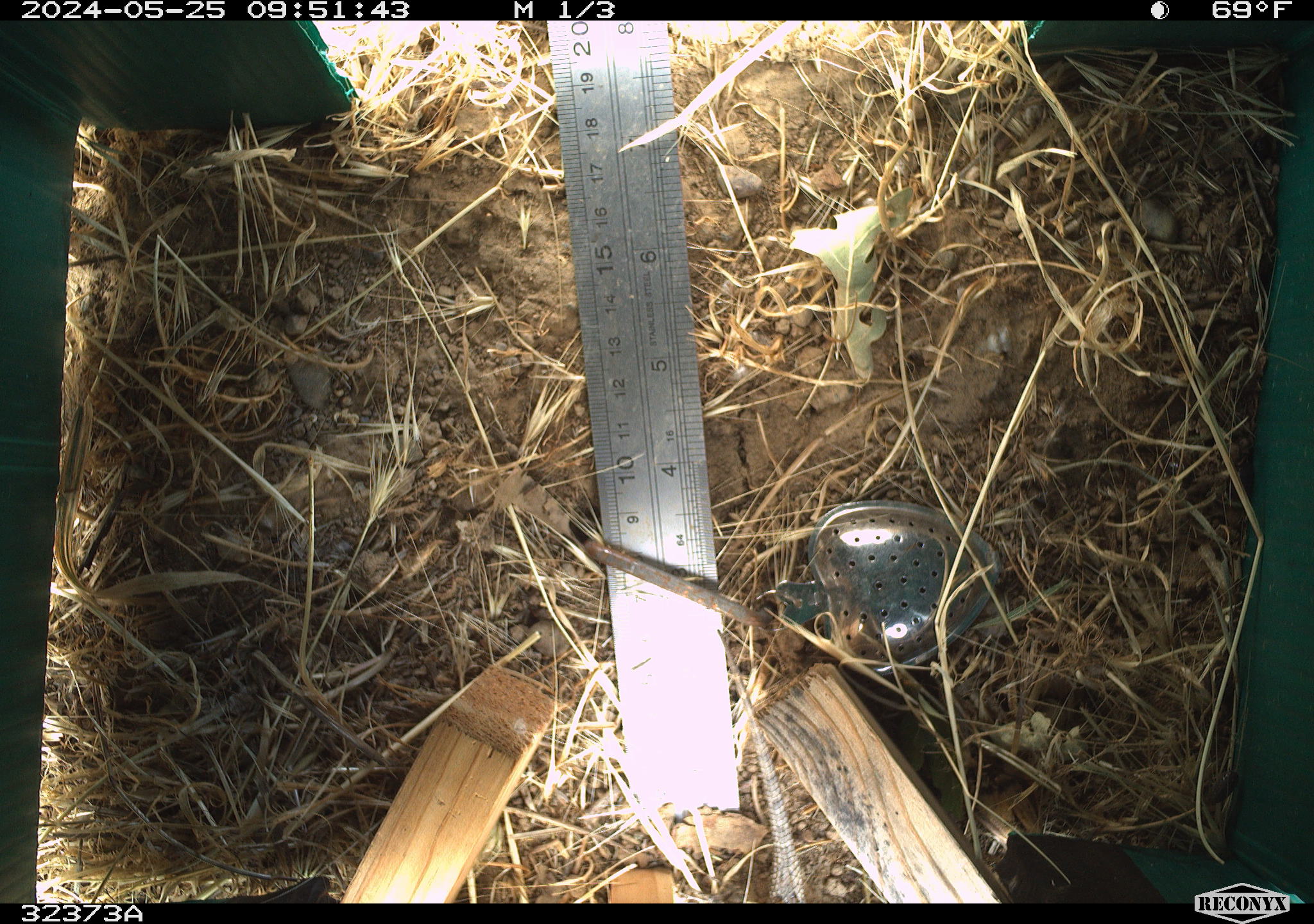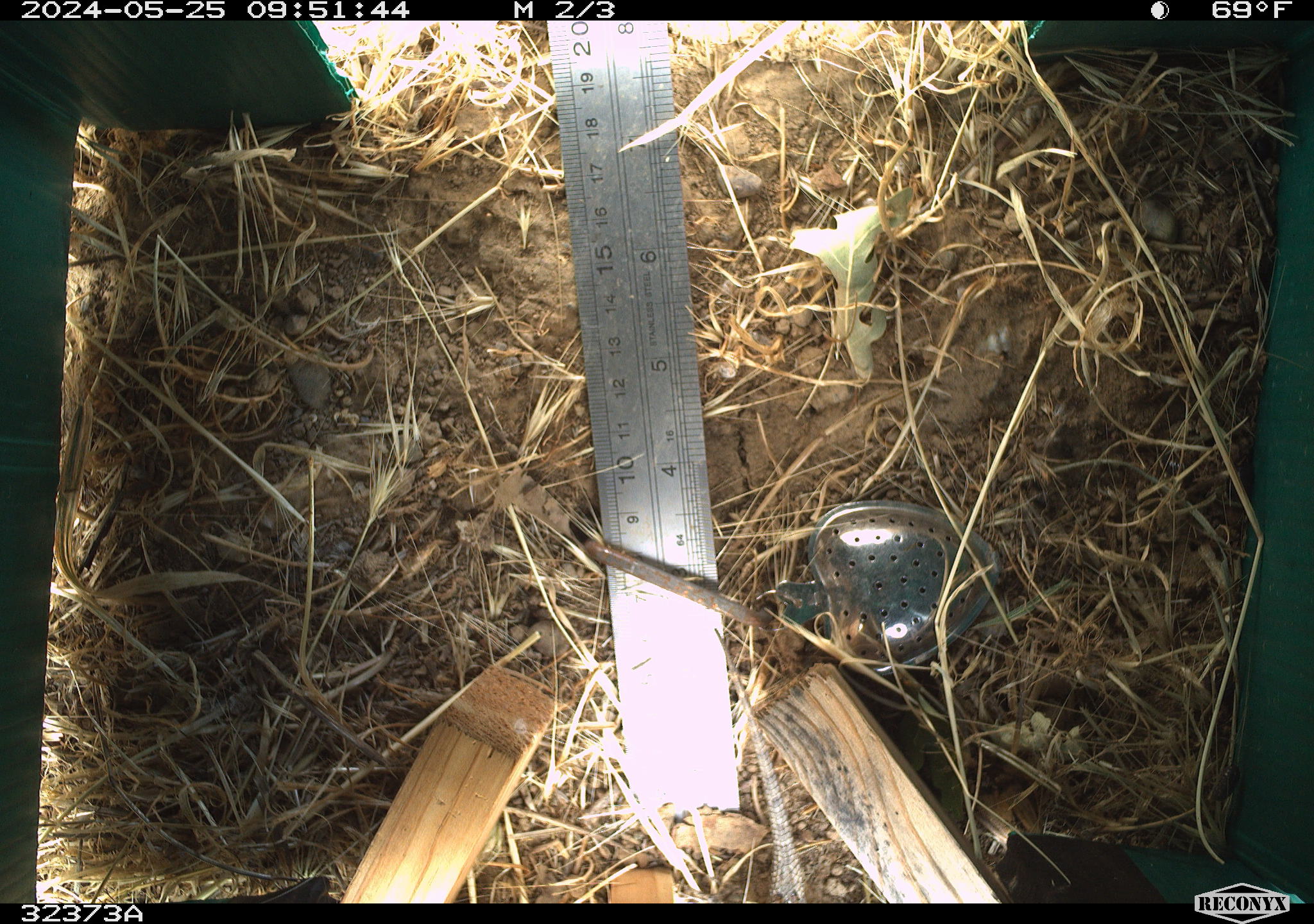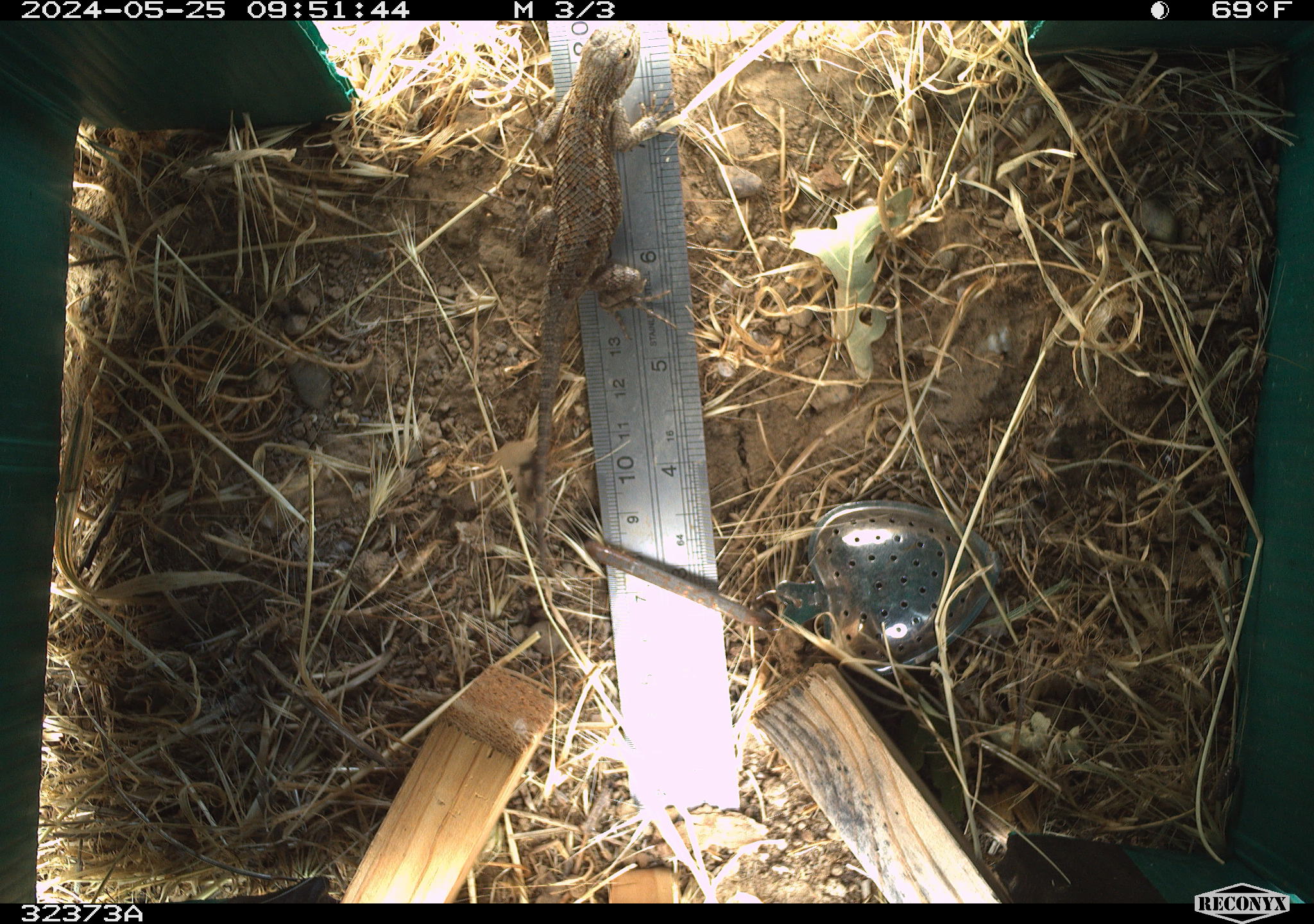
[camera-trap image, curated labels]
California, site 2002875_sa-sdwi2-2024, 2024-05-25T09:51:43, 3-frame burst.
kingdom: Animalia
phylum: Chordata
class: Reptilia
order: Squamata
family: Phrynosomatidae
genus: Sceloporus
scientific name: Sceloporus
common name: spiny lizards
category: sceloporus species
Sceloporus species (spiny lizards) (Sceloporus).